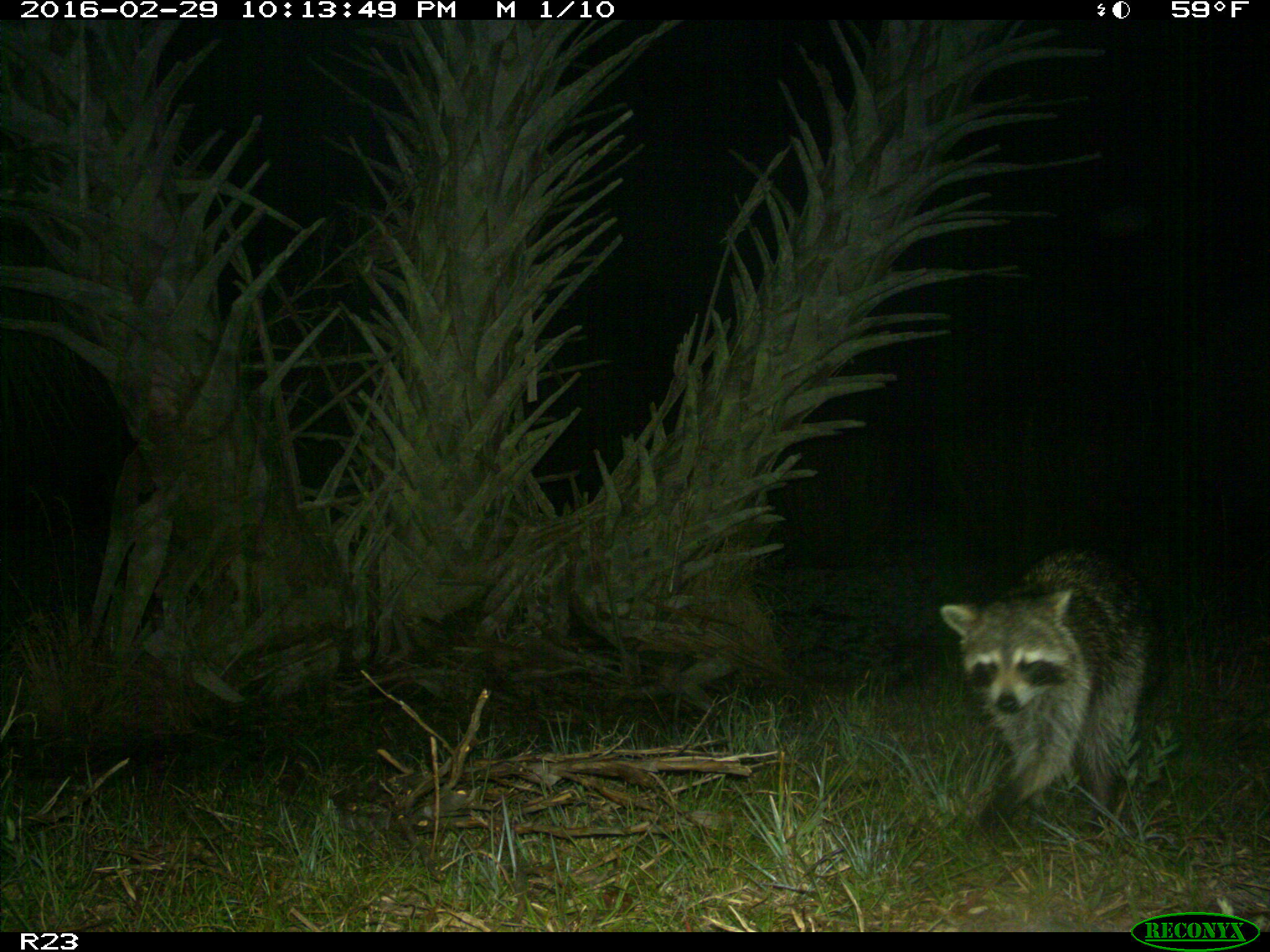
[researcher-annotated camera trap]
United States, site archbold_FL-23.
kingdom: Animalia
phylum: Chordata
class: Mammalia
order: Carnivora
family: Procyonidae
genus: Procyon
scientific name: Procyon lotor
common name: common raccoon